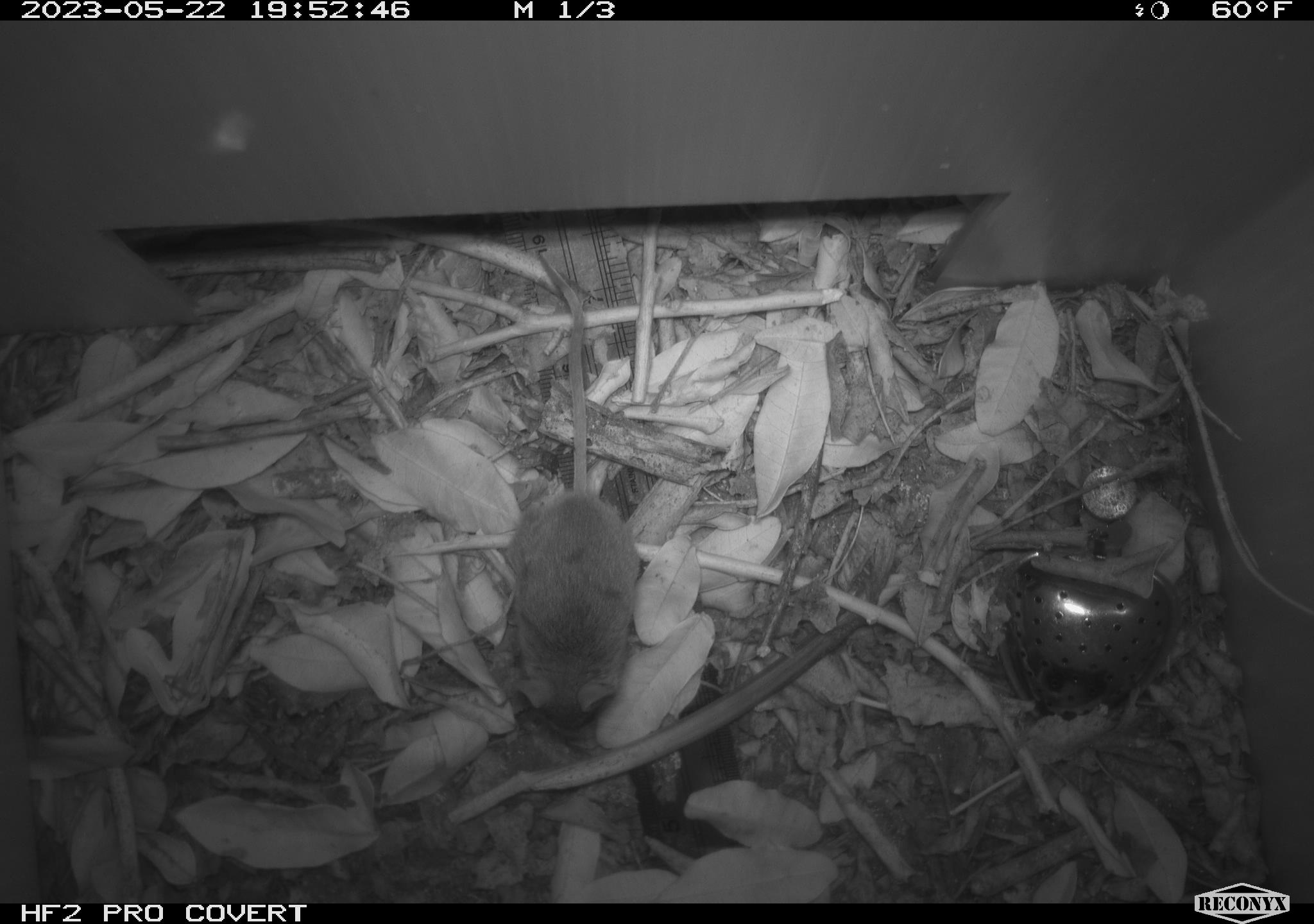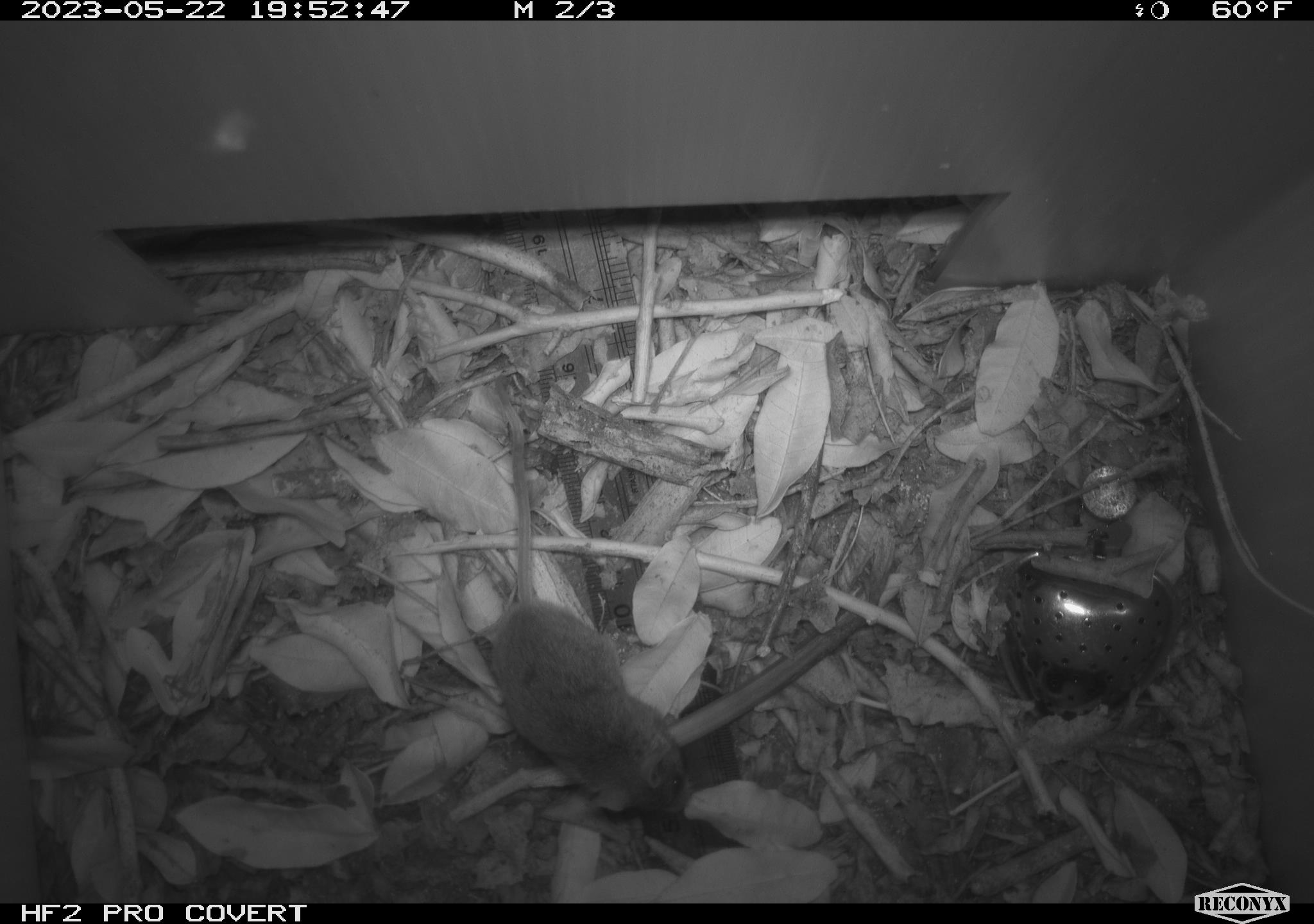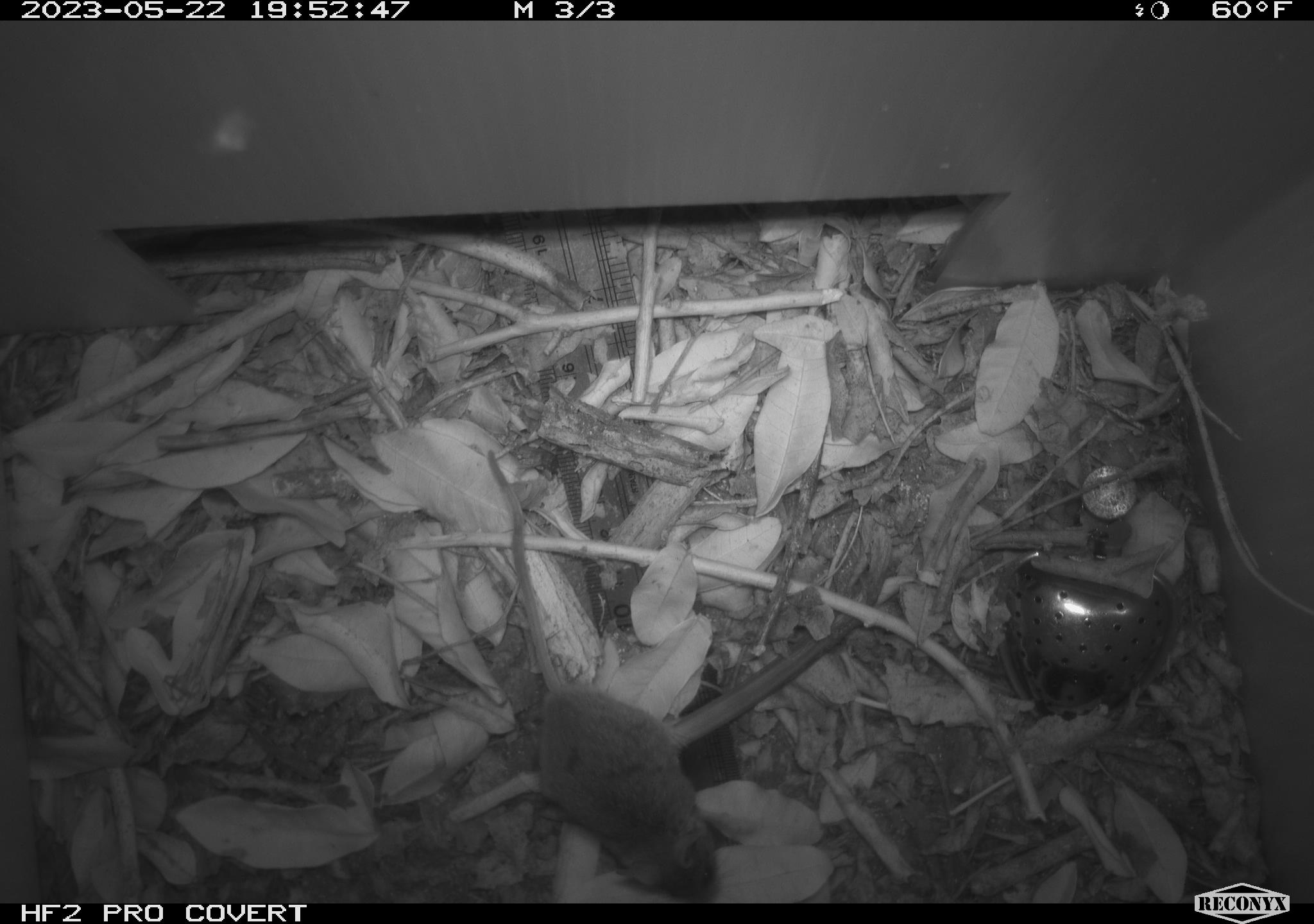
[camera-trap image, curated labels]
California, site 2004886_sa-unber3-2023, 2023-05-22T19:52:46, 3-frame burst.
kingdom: Animalia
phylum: Chordata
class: Mammalia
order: Rodentia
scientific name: Rodentia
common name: mouse species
Mouse species (Rodentia).